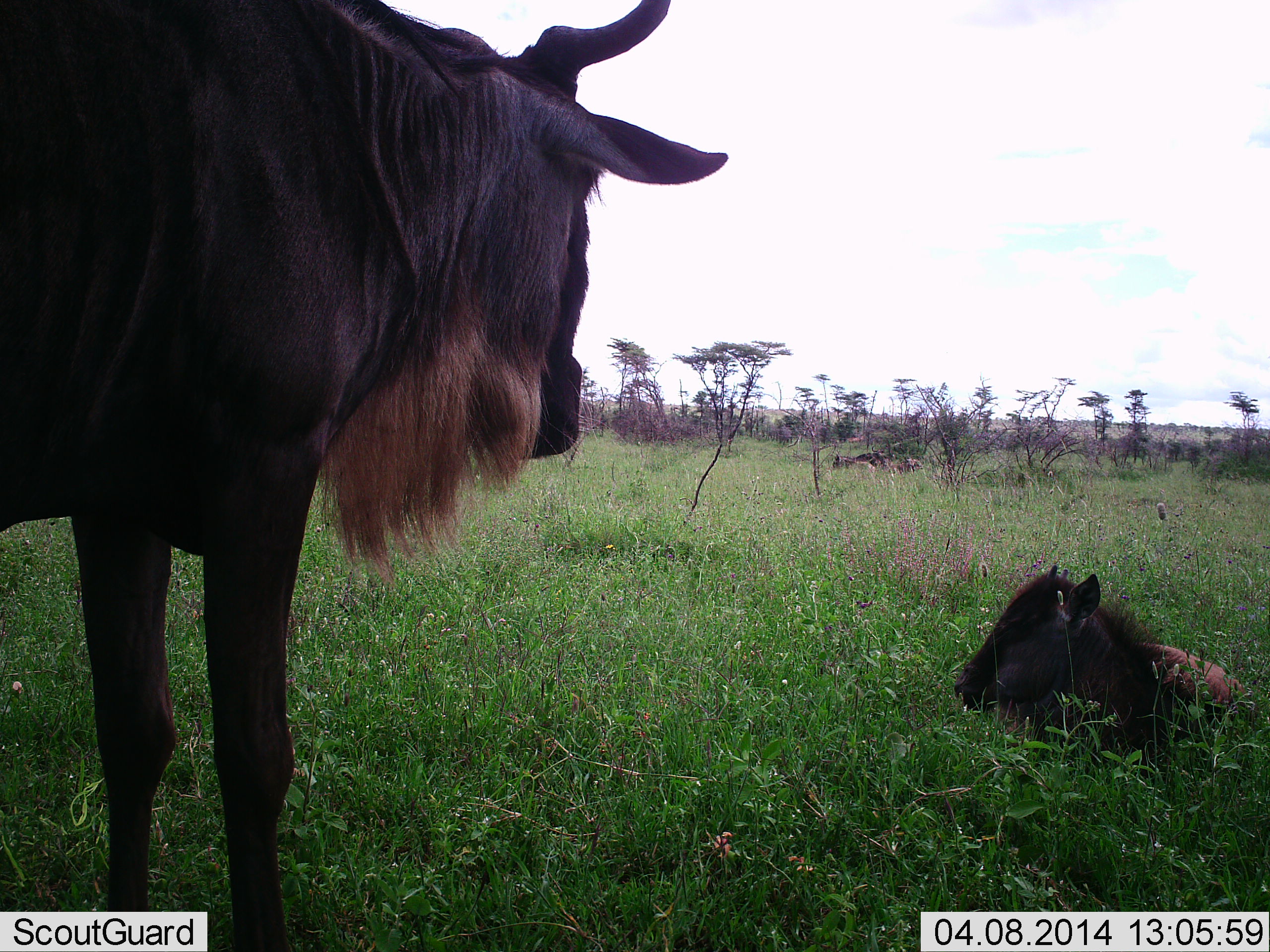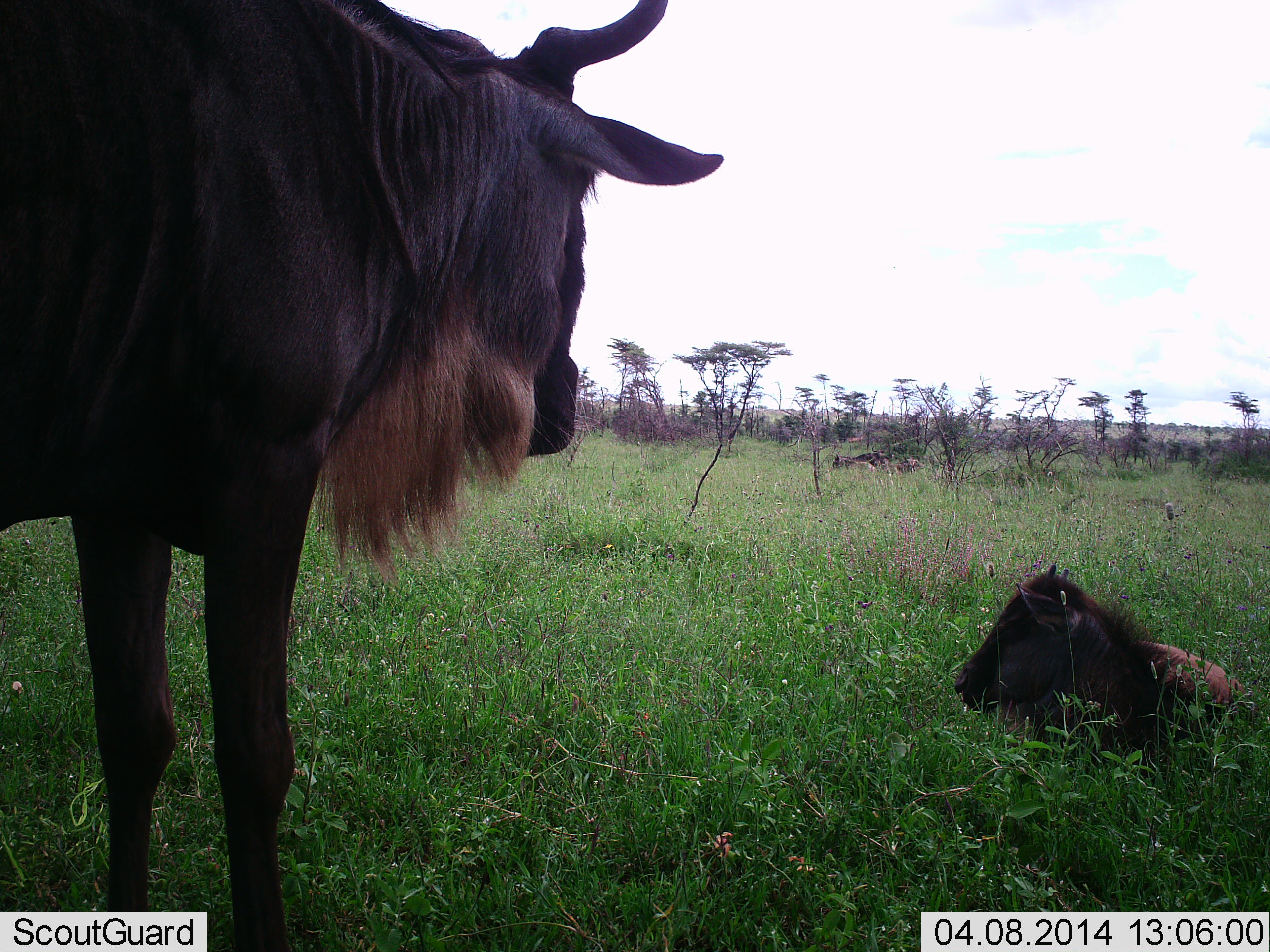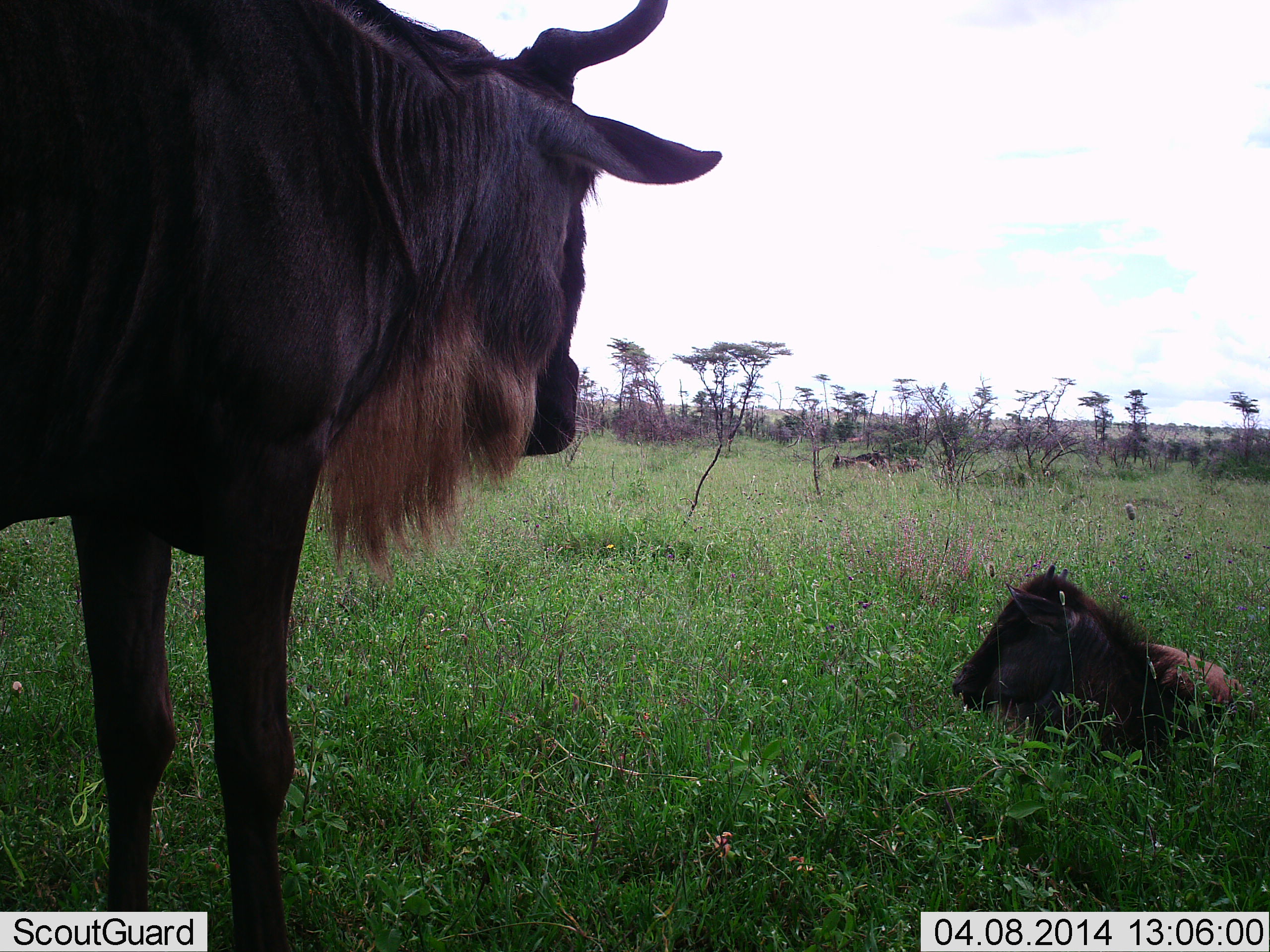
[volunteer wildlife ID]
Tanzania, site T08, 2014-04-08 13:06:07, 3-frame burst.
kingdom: Animalia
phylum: Chordata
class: Mammalia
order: Artiodactyla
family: Bovidae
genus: Connochaetes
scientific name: Connochaetes taurinus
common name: blue wildebeest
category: wildebeest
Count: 2.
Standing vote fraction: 100%.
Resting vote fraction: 90%.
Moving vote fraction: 0%.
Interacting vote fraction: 0%.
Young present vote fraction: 40%.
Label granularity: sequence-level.